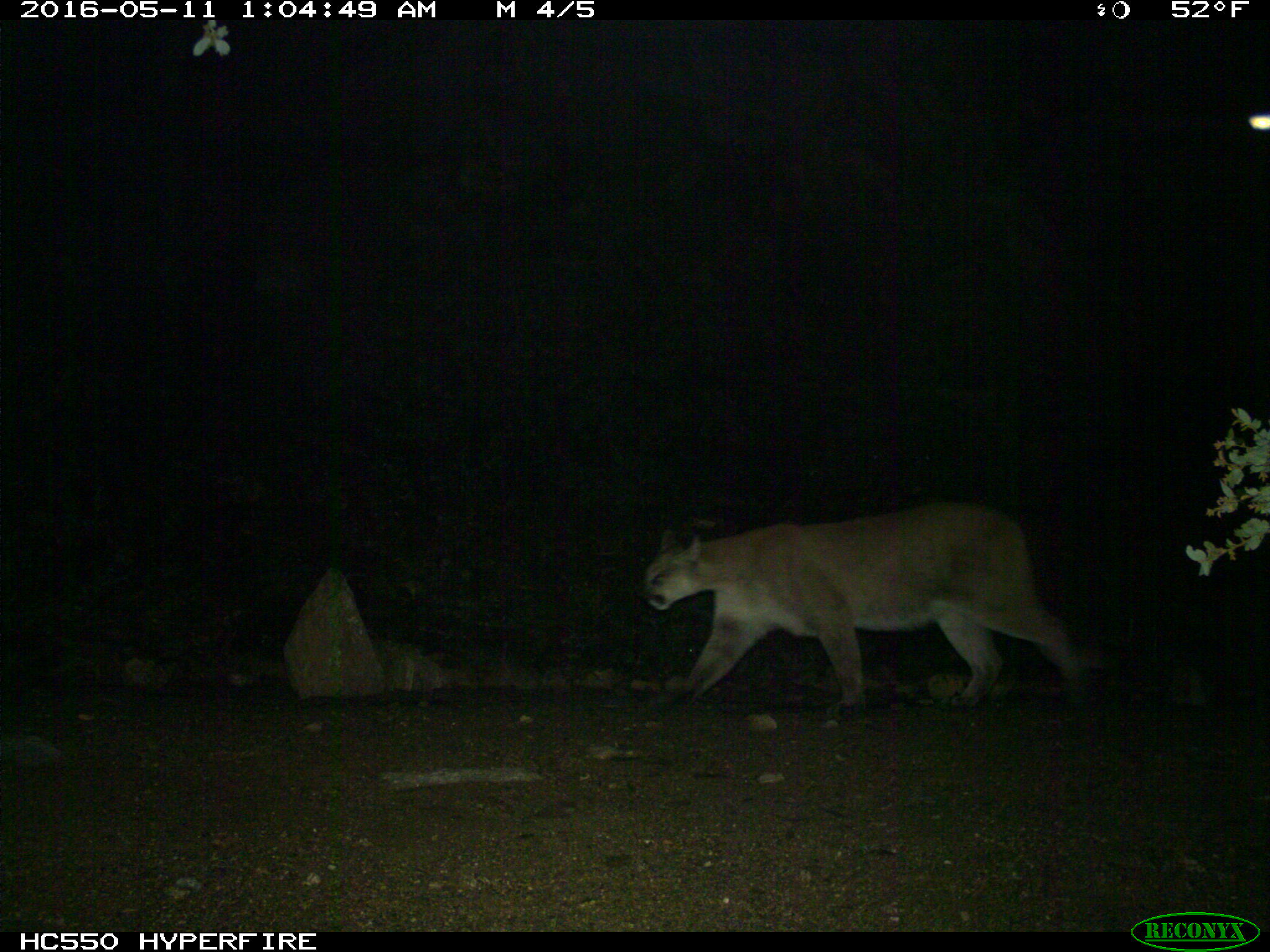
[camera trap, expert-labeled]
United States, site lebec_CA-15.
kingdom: Animalia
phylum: Chordata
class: Mammalia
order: Carnivora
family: Felidae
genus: Puma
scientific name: Puma concolor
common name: mountain lion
Puma concolor (mountain lion).